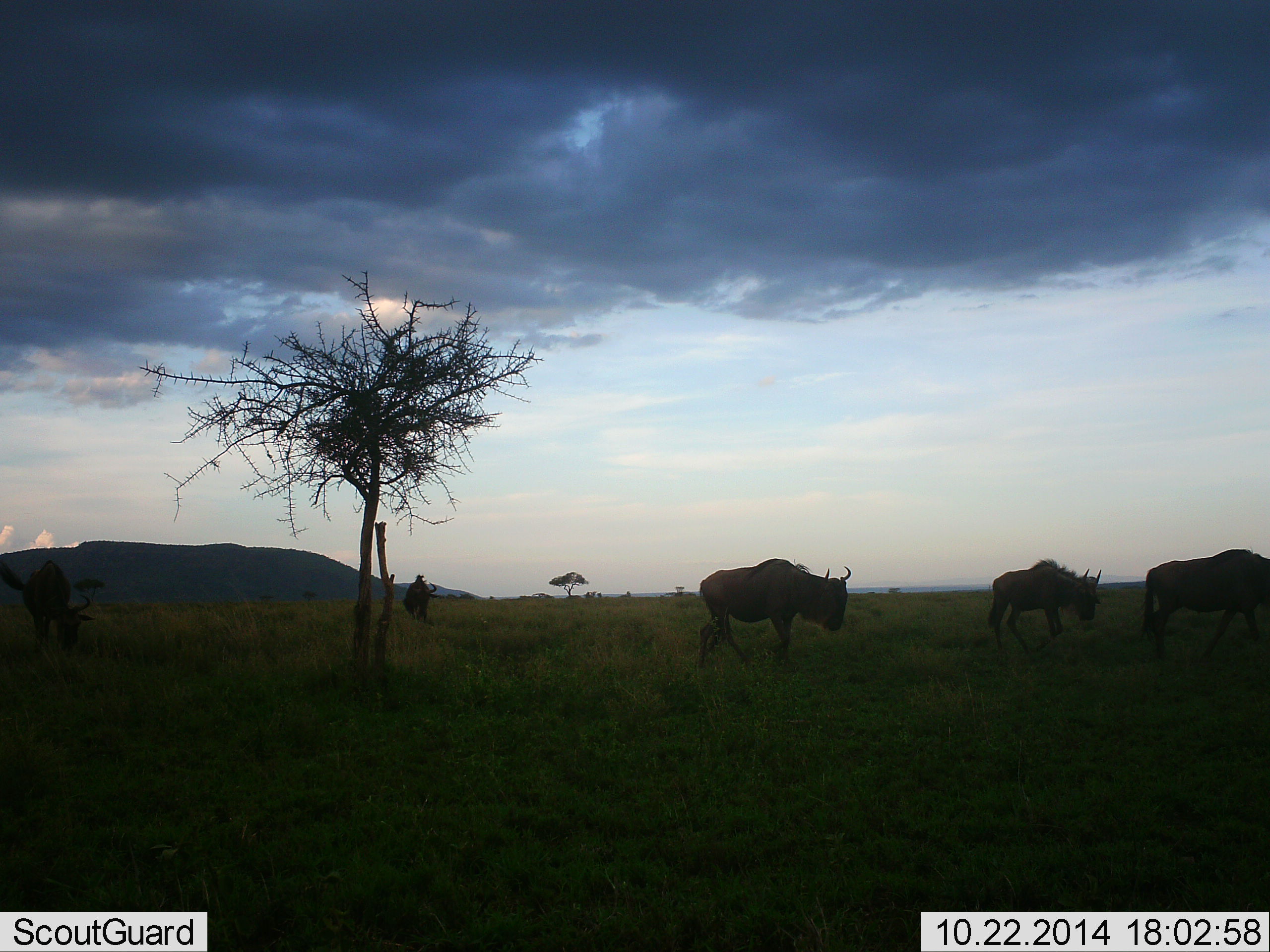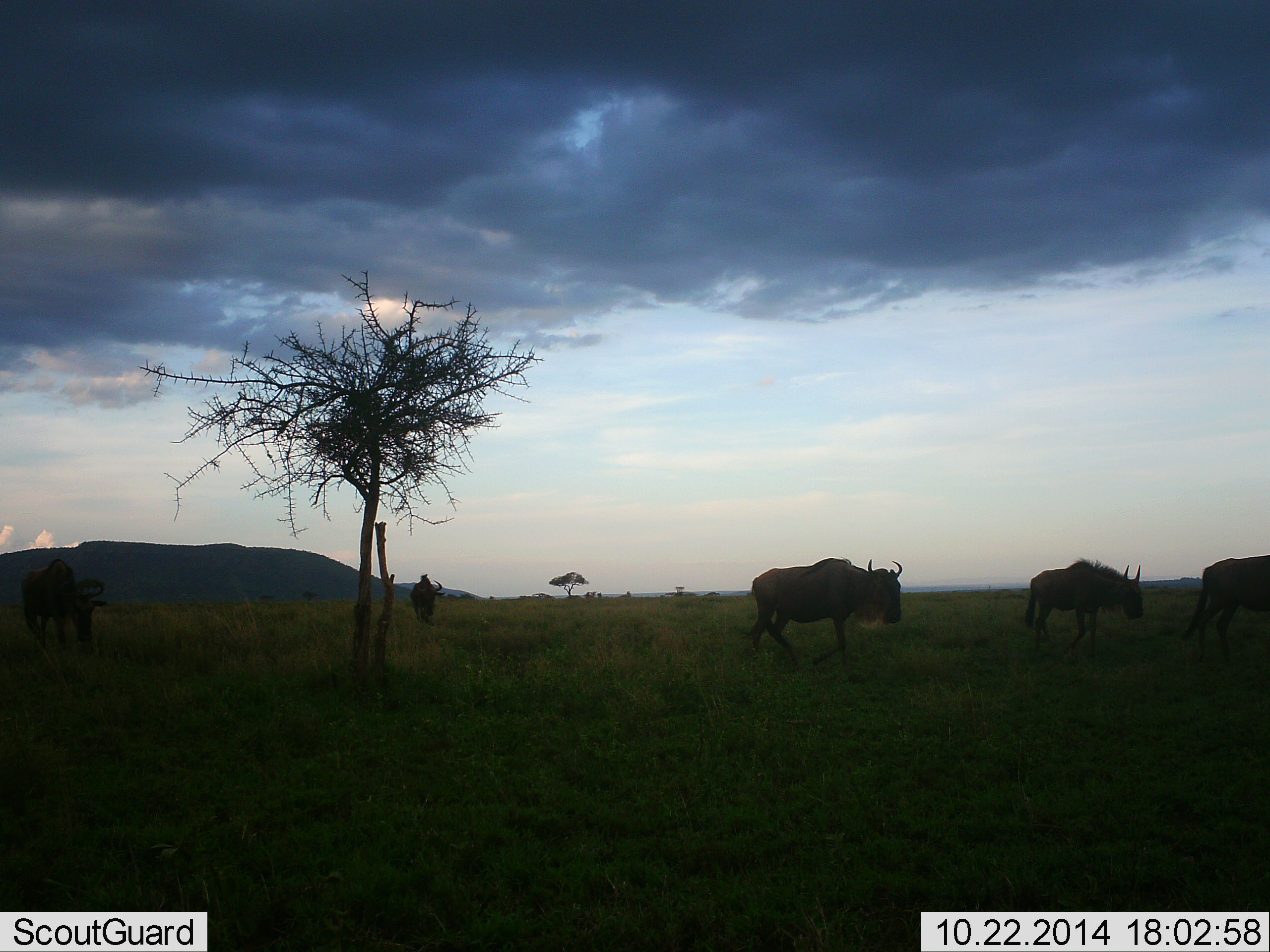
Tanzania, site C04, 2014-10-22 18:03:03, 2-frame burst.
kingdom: Animalia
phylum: Chordata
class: Mammalia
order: Artiodactyla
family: Bovidae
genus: Connochaetes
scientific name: Connochaetes taurinus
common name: blue wildebeest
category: wildebeest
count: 5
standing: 30%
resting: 0%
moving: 90%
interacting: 0%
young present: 0%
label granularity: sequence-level